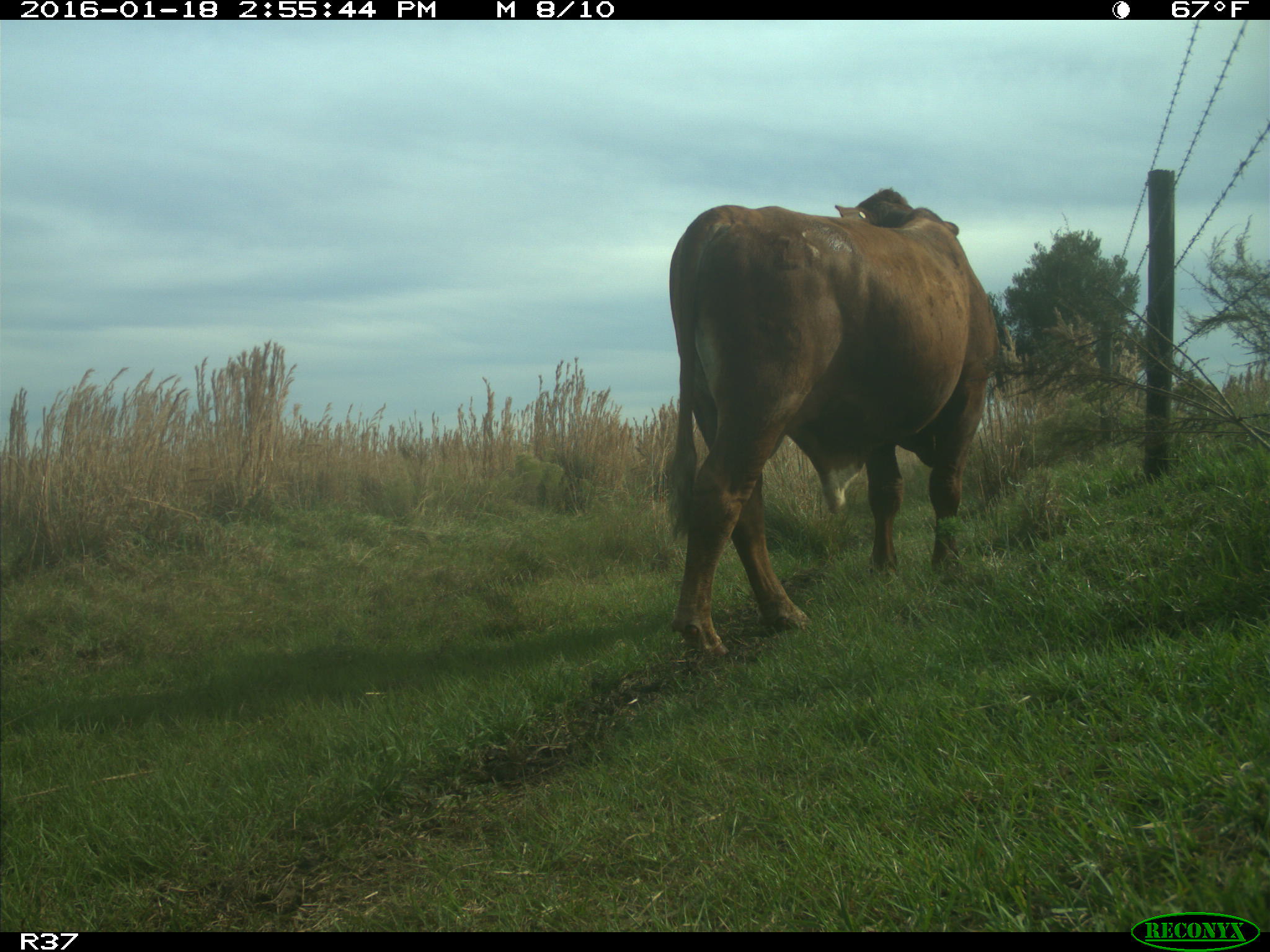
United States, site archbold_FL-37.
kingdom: Animalia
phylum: Chordata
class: Mammalia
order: Artiodactyla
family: Bovidae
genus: Bos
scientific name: Bos taurus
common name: domestic cow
Bos taurus (domestic cow).